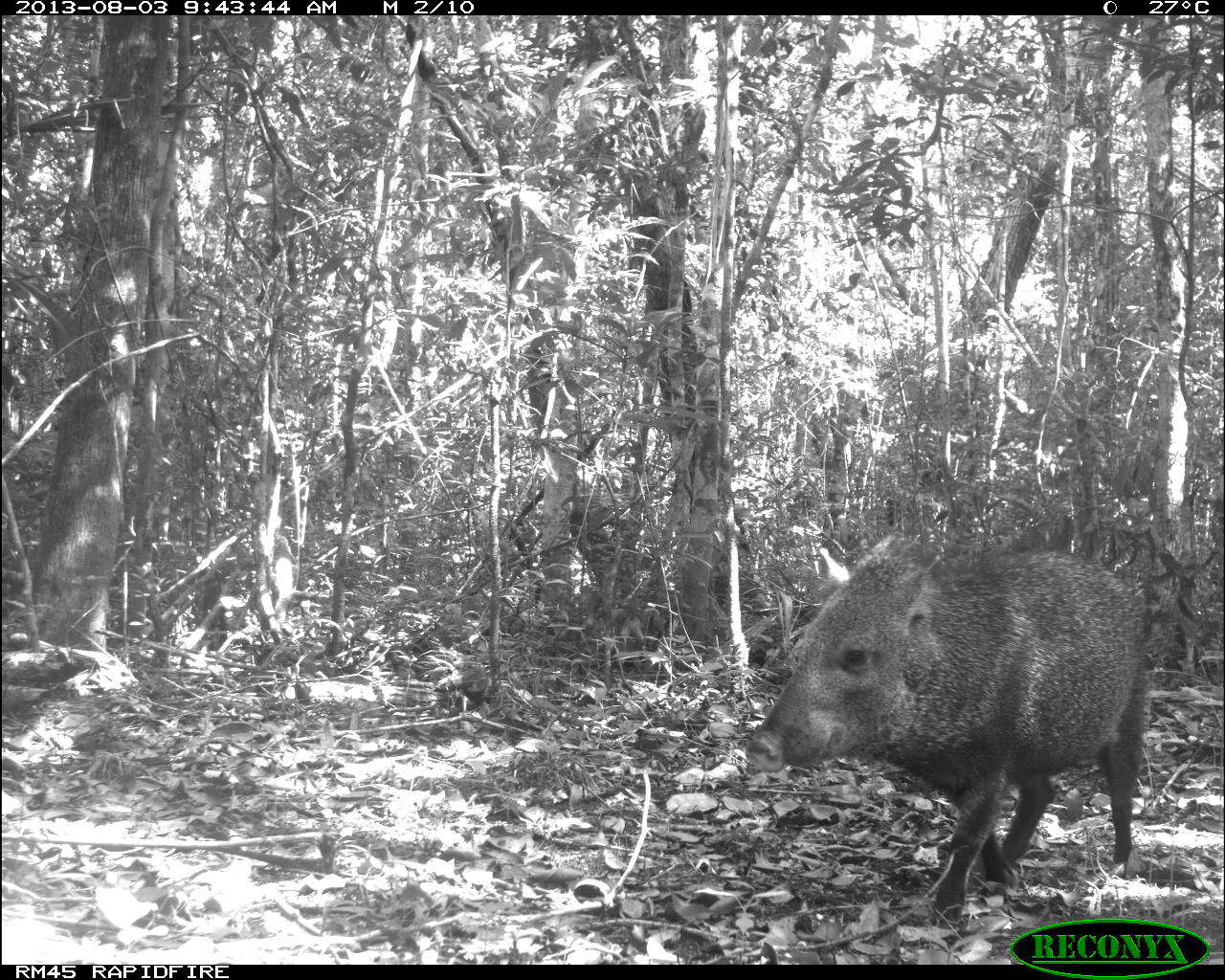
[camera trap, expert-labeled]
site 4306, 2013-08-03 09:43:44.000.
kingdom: Animalia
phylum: Chordata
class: Mammalia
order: Artiodactyla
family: Tayassuidae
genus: Pecari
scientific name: Pecari tajacu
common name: collared peccary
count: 1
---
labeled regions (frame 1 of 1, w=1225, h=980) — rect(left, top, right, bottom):
pecari tajacu: rect(740, 529, 1147, 908)